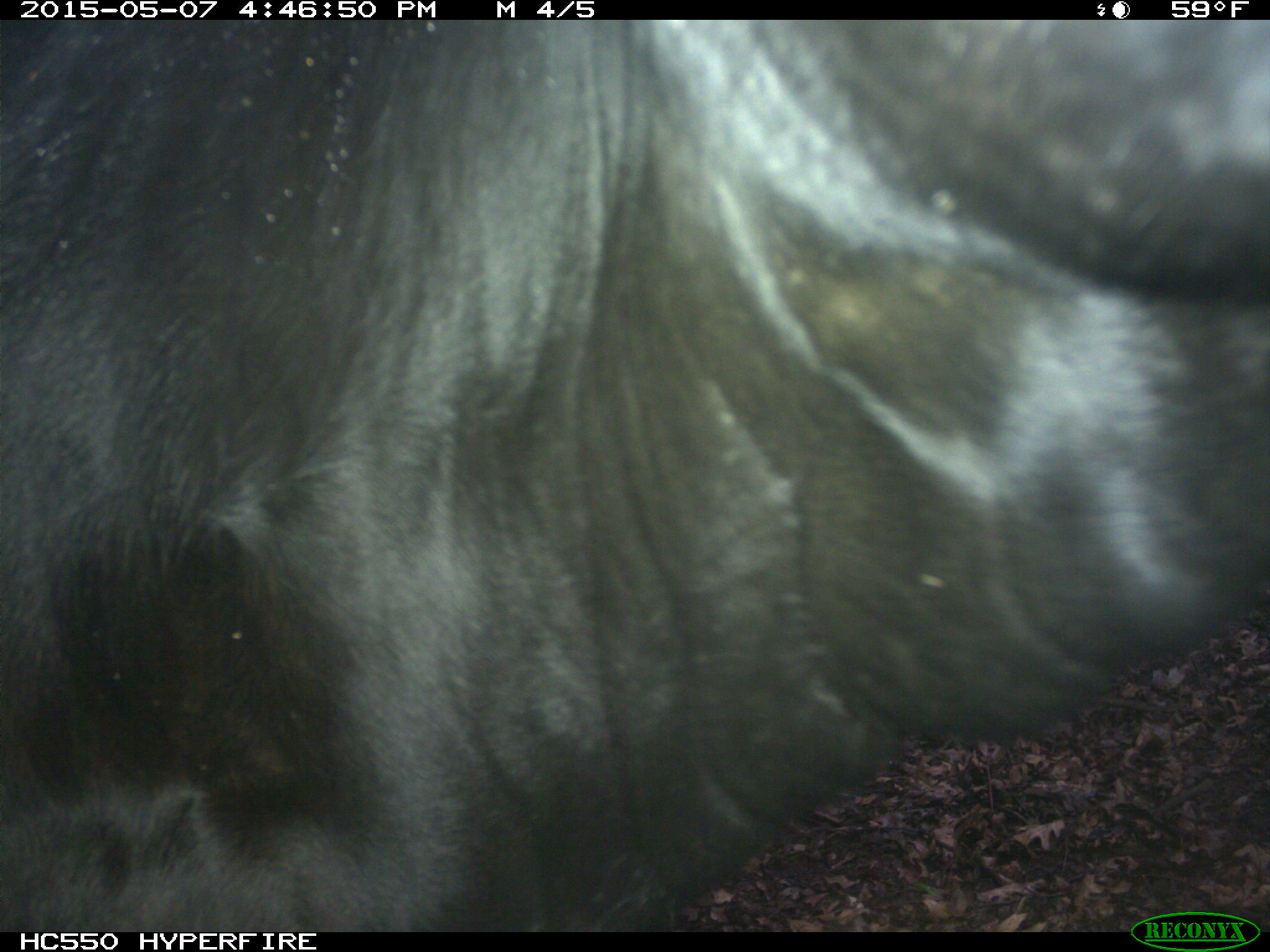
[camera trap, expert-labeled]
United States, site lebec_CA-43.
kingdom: Animalia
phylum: Chordata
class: Mammalia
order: Artiodactyla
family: Bovidae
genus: Bos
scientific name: Bos taurus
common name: domestic cow